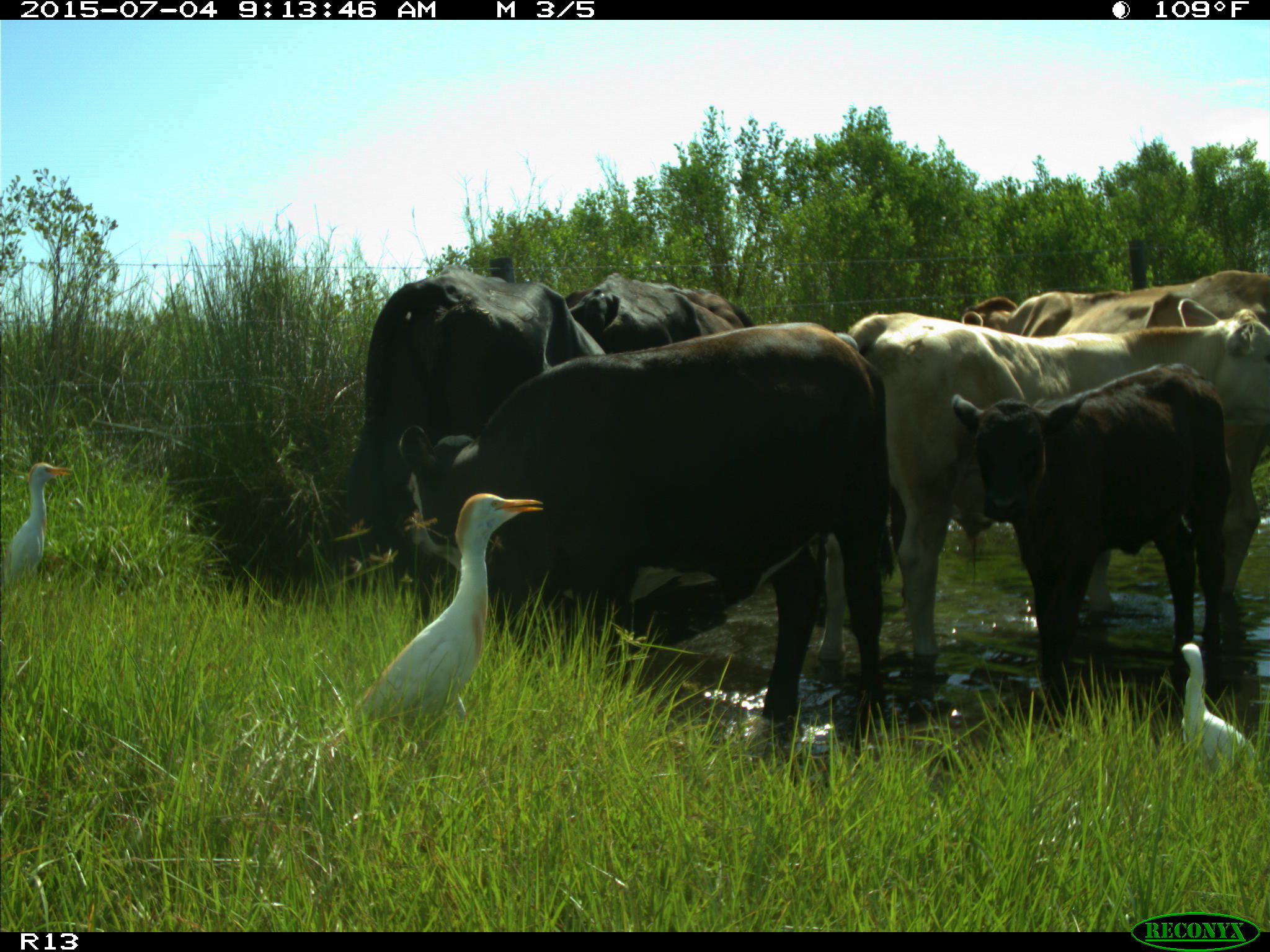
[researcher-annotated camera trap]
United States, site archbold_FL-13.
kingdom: Animalia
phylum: Chordata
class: Mammalia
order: Artiodactyla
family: Bovidae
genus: Bos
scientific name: Bos taurus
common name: domestic cow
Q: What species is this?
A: Bos taurus (domestic cow).